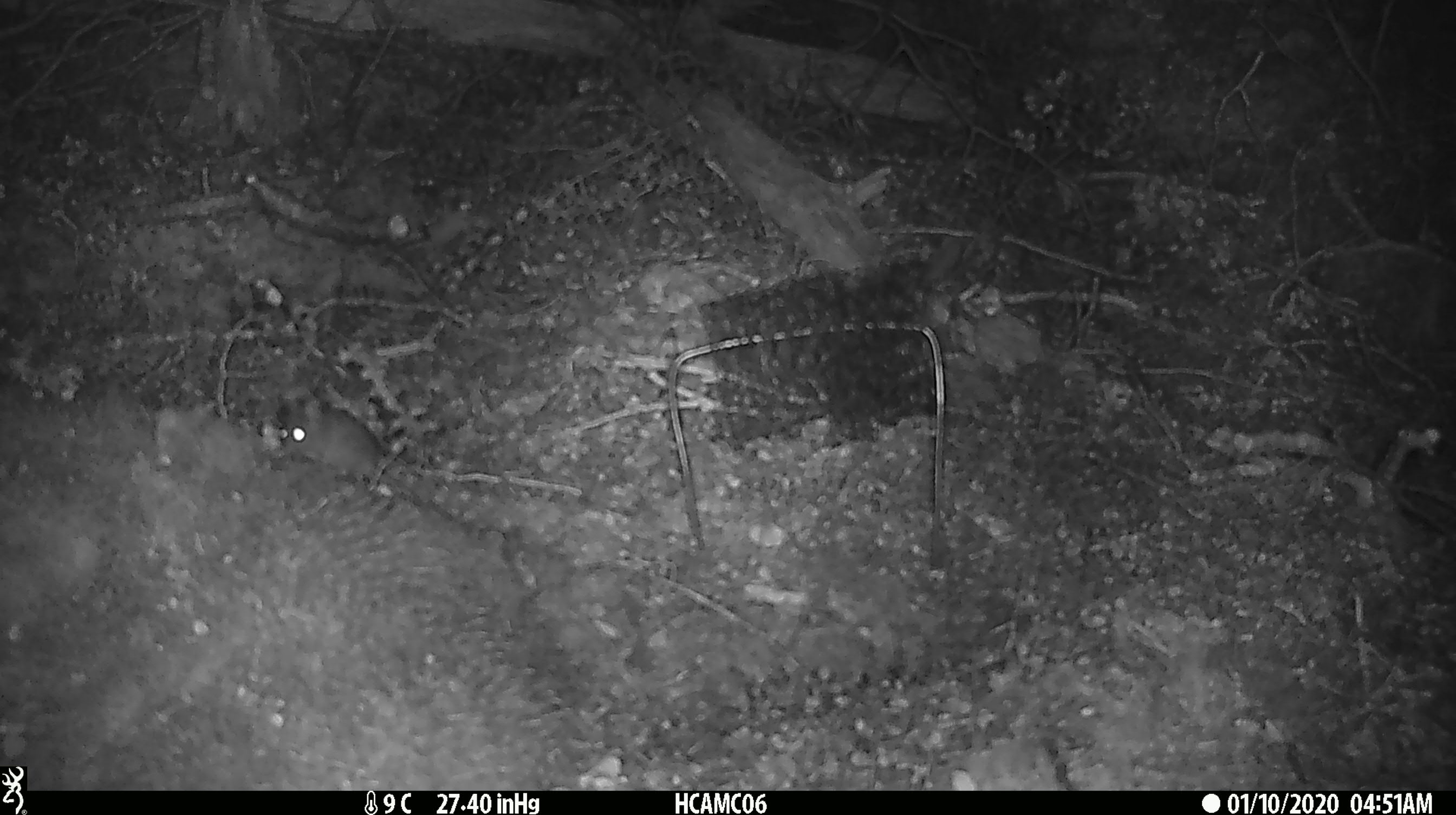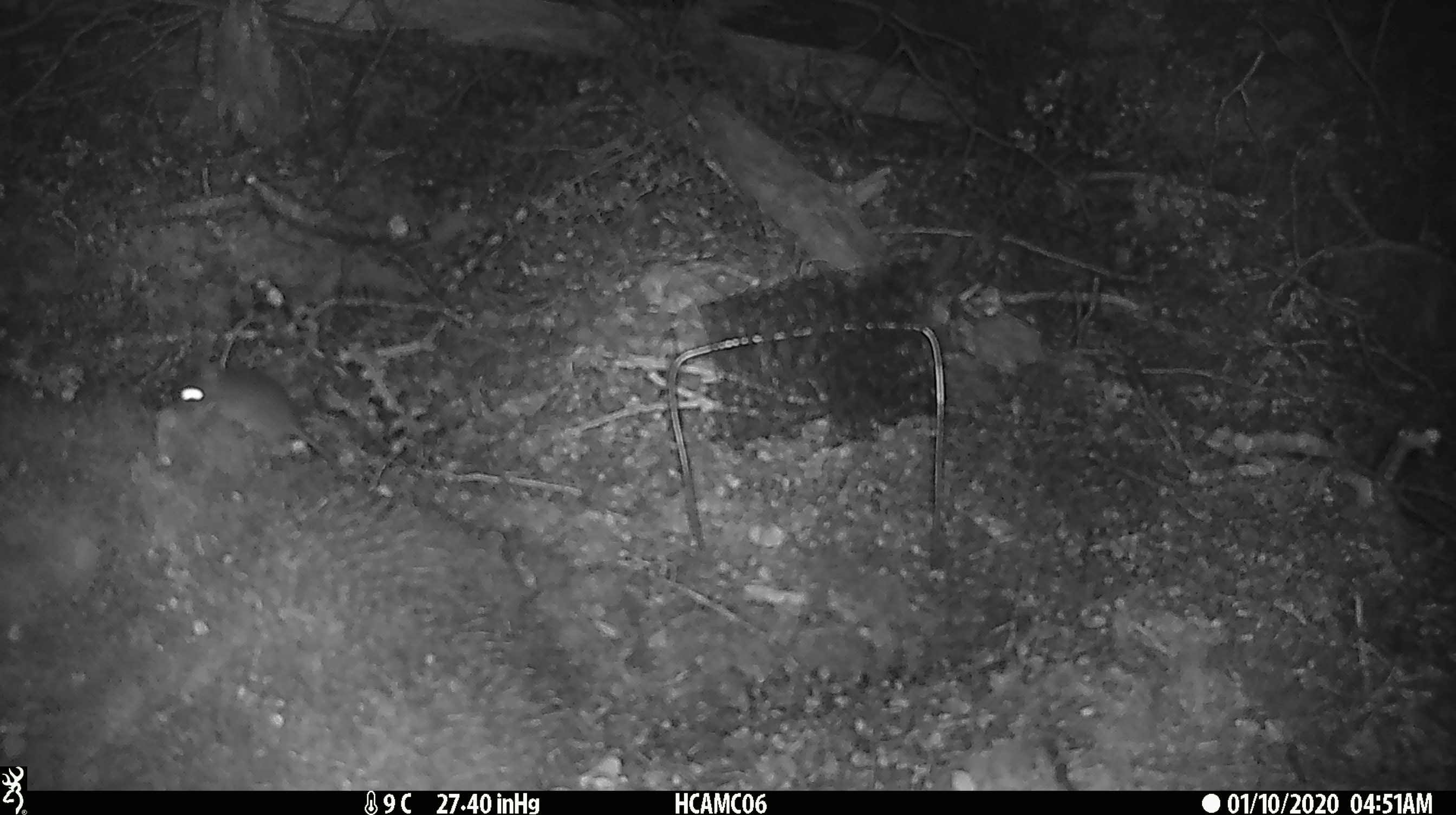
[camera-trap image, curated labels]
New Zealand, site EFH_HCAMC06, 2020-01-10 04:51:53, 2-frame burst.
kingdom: Animalia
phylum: Chordata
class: Mammalia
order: Rodentia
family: Muridae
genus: Mus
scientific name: Mus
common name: mouse